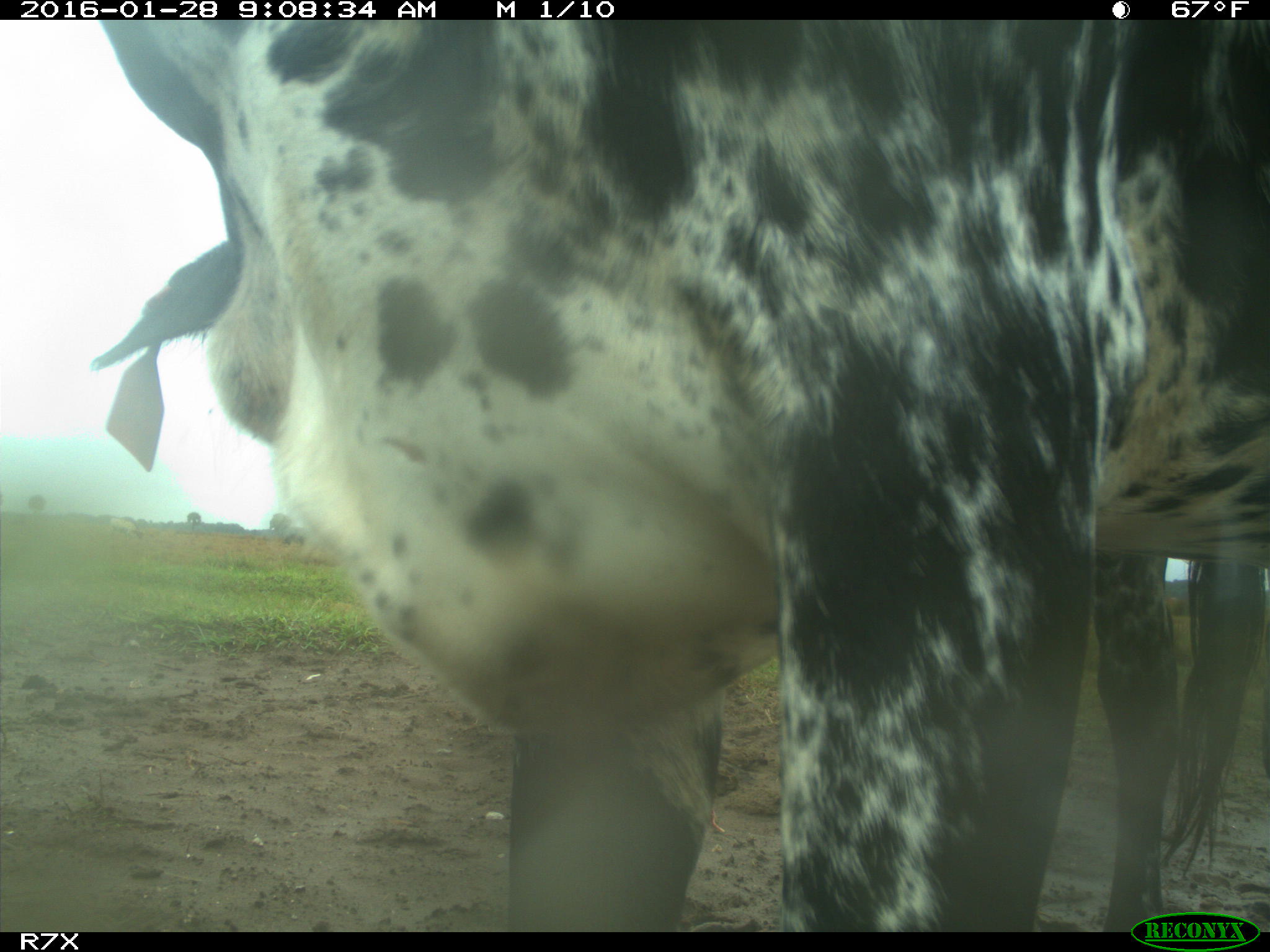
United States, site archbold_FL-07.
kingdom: Animalia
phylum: Chordata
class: Mammalia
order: Artiodactyla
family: Bovidae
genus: Bos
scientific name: Bos taurus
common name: domestic cow